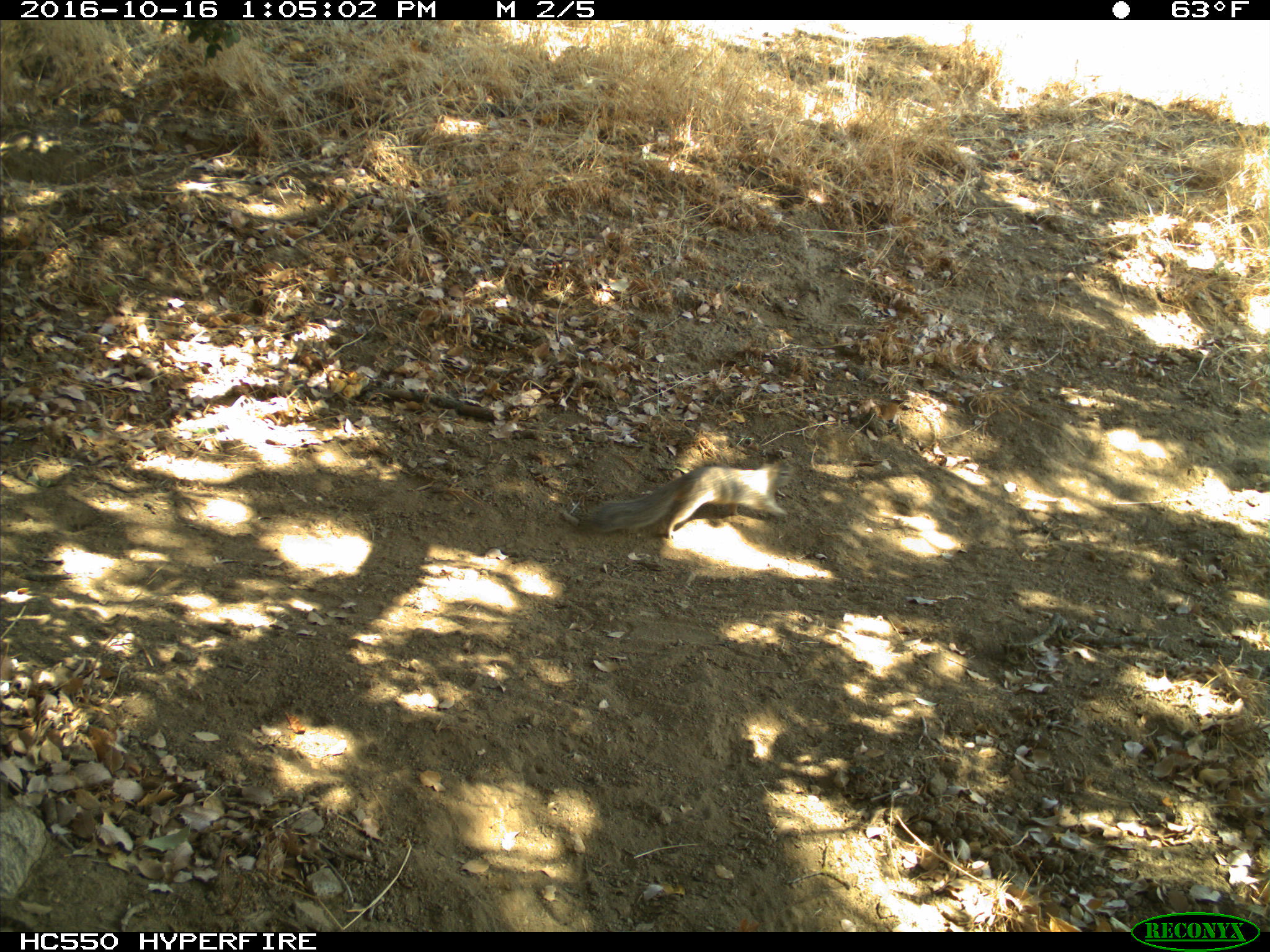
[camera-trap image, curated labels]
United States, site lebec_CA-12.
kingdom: Animalia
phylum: Chordata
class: Mammalia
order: Rodentia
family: Sciuridae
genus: Otospermophilus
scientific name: Otospermophilus beecheyi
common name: california ground squirrel